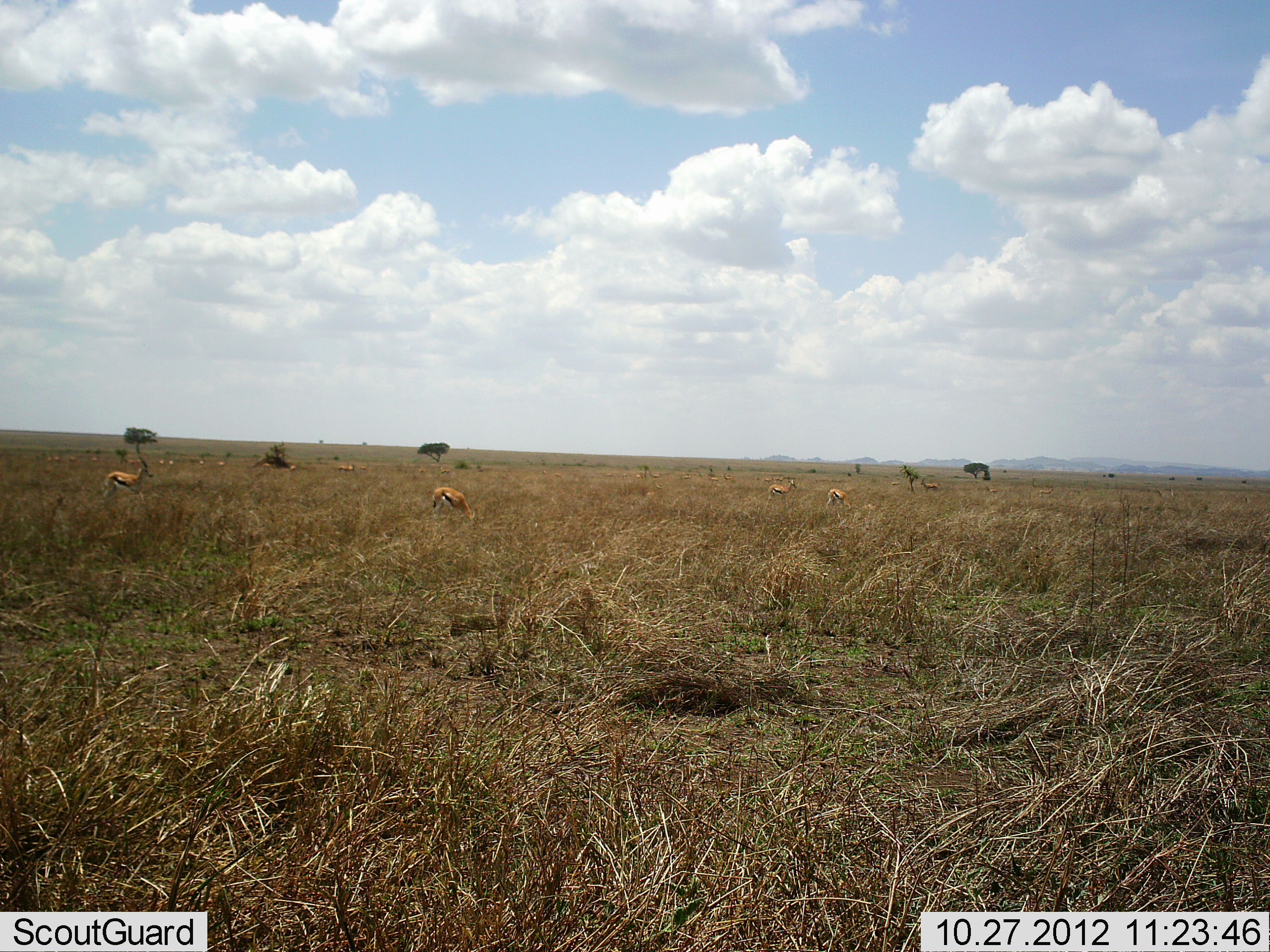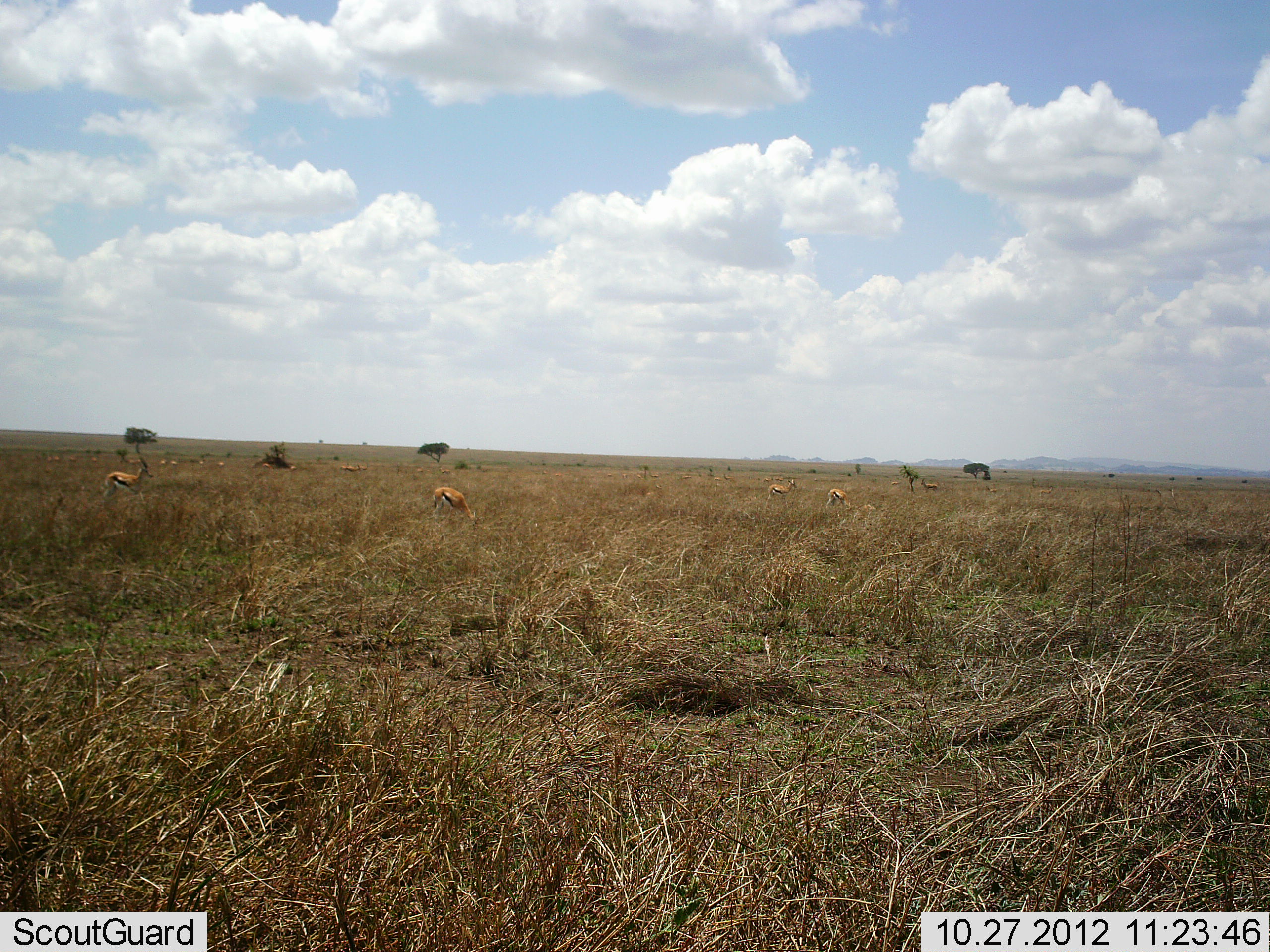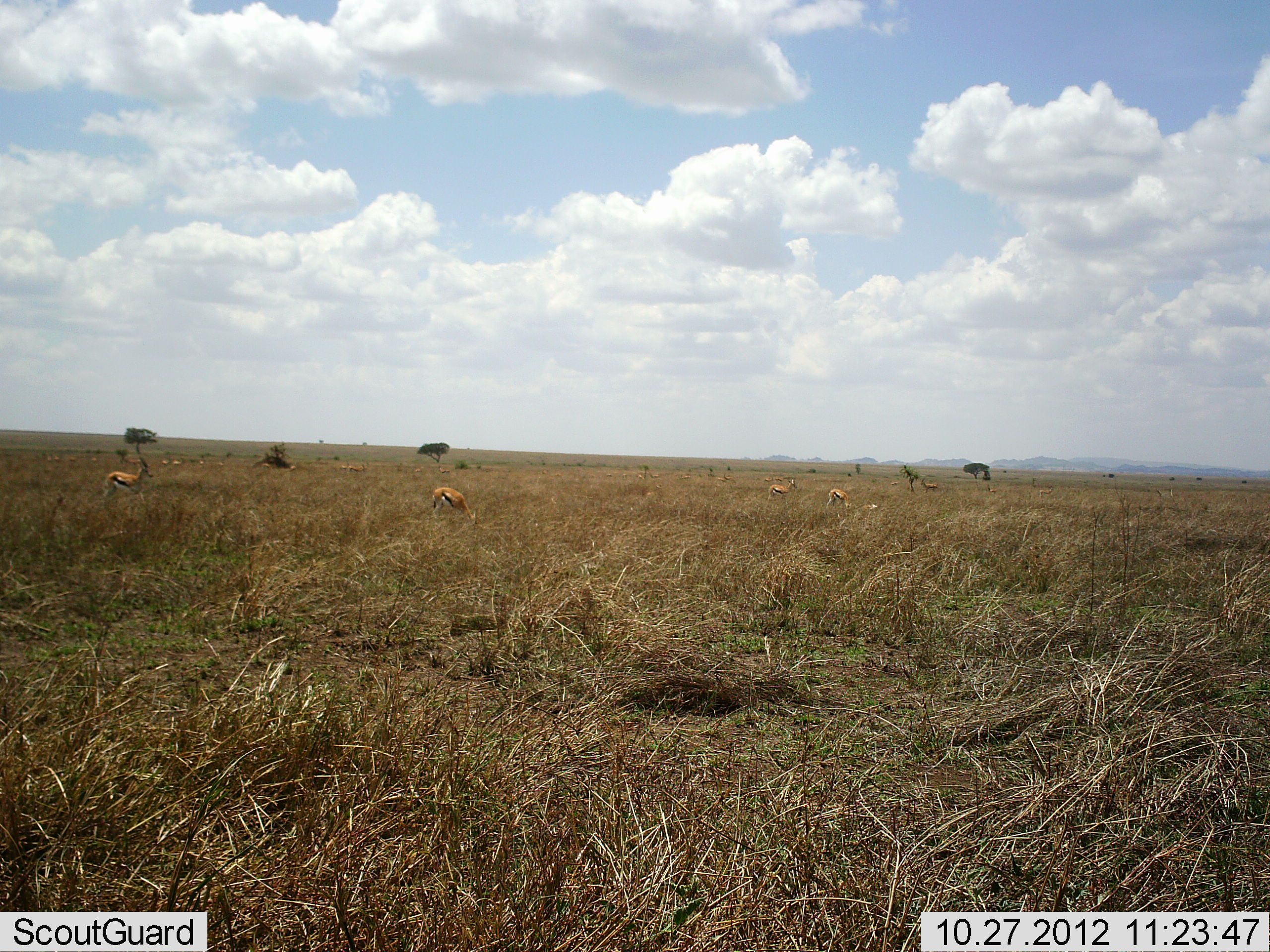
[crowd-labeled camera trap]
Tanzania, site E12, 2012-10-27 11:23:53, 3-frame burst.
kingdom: Animalia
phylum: Chordata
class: Mammalia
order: Artiodactyla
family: Bovidae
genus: Eudorcas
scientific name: Eudorcas thomsonii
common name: thomson's gazelle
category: gazellethomsons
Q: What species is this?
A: Gazellethomsons (thomson's gazelle) (Eudorcas thomsonii).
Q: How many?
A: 8.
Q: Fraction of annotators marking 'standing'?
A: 80%.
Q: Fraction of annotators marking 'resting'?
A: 0%.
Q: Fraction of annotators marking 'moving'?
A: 40%.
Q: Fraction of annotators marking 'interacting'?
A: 0%.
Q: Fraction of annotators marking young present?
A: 0%.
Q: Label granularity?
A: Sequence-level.